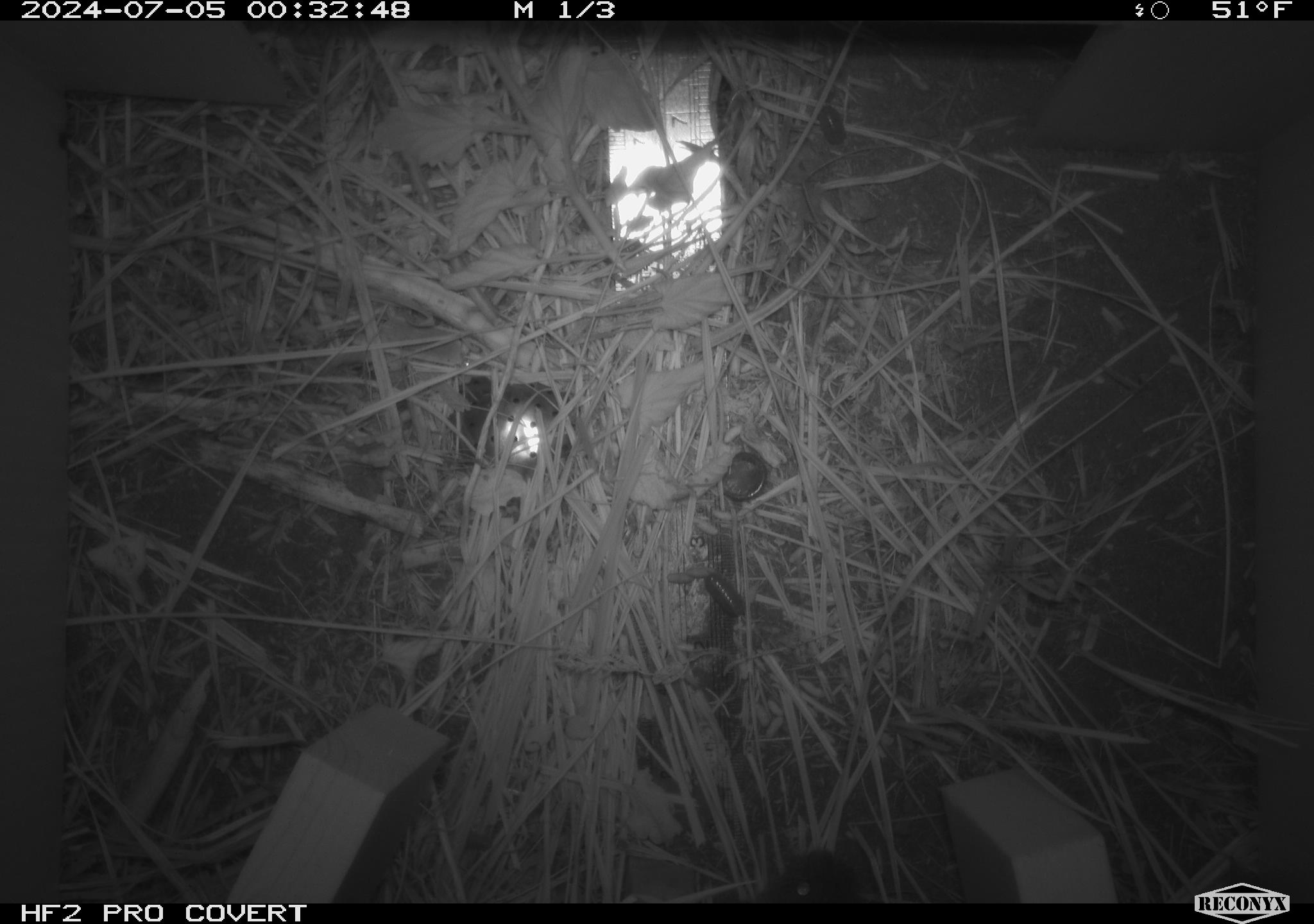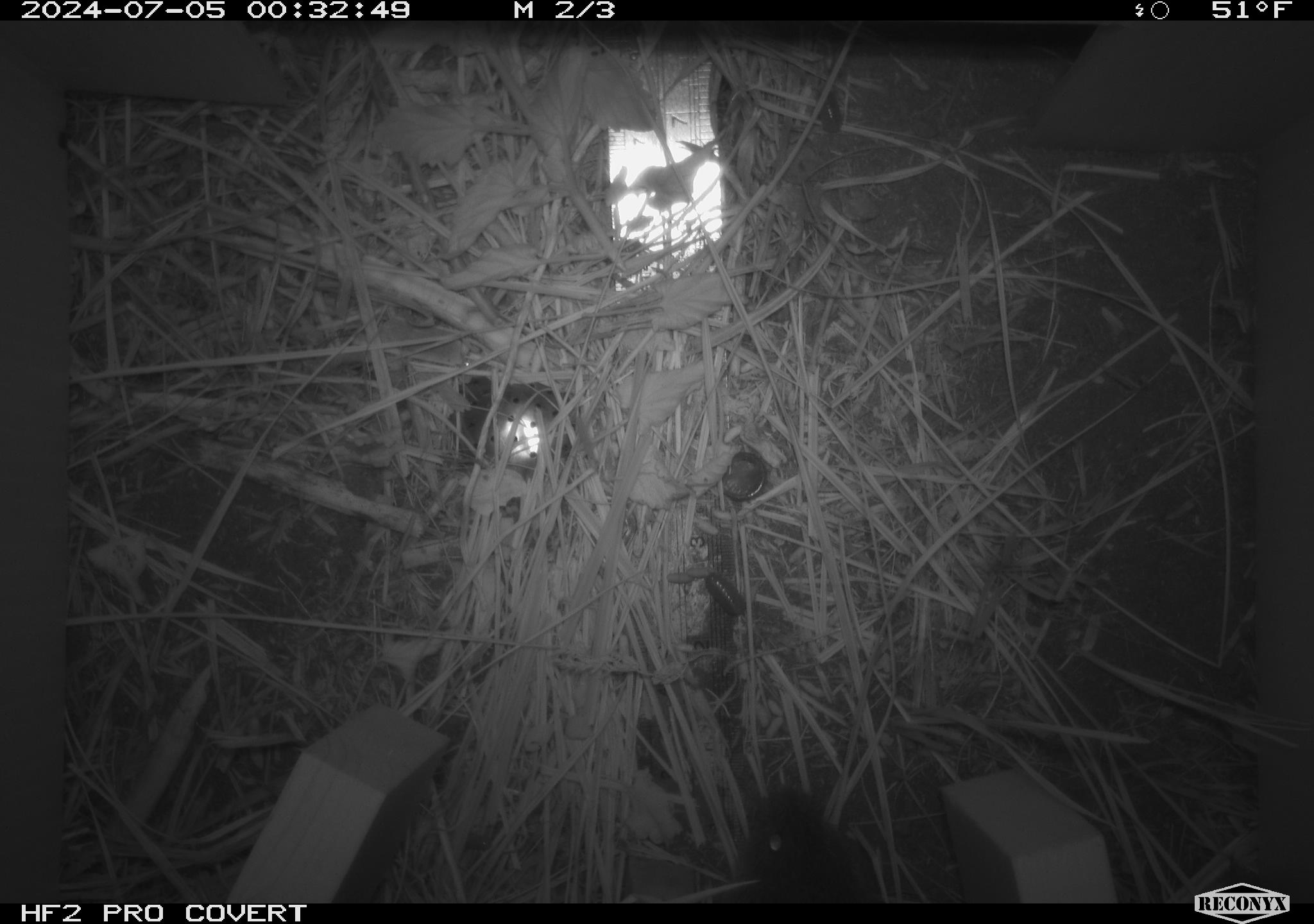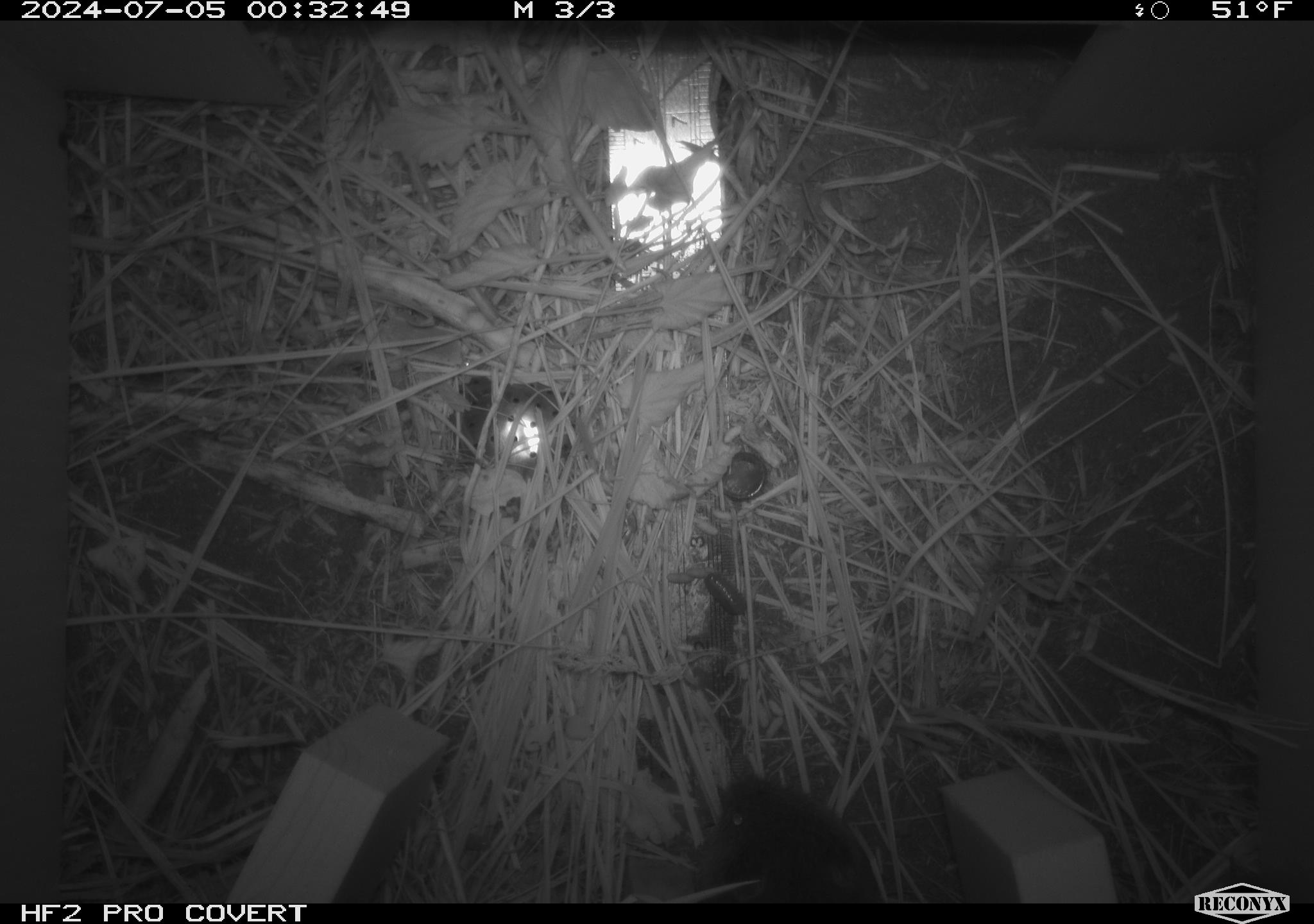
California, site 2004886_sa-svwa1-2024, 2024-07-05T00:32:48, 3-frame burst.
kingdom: Animalia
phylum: Chordata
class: Mammalia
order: Rodentia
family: Cricetidae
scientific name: Arvicolinae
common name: voles, lemmings, and muskrats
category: arvicolinae subfamily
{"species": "arvicolinae subfamily (voles, lemmings, and muskrats) (Arvicolinae)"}